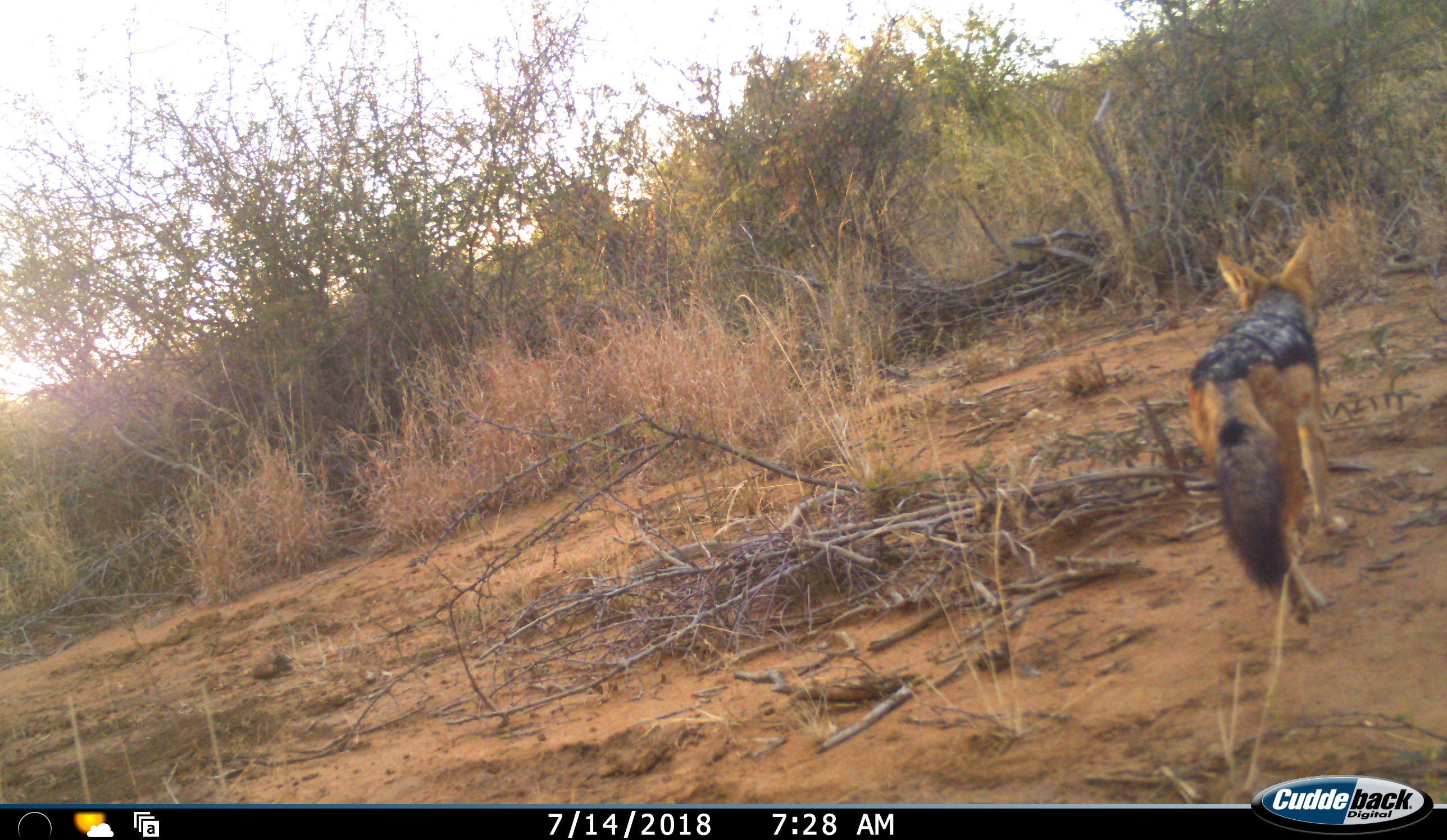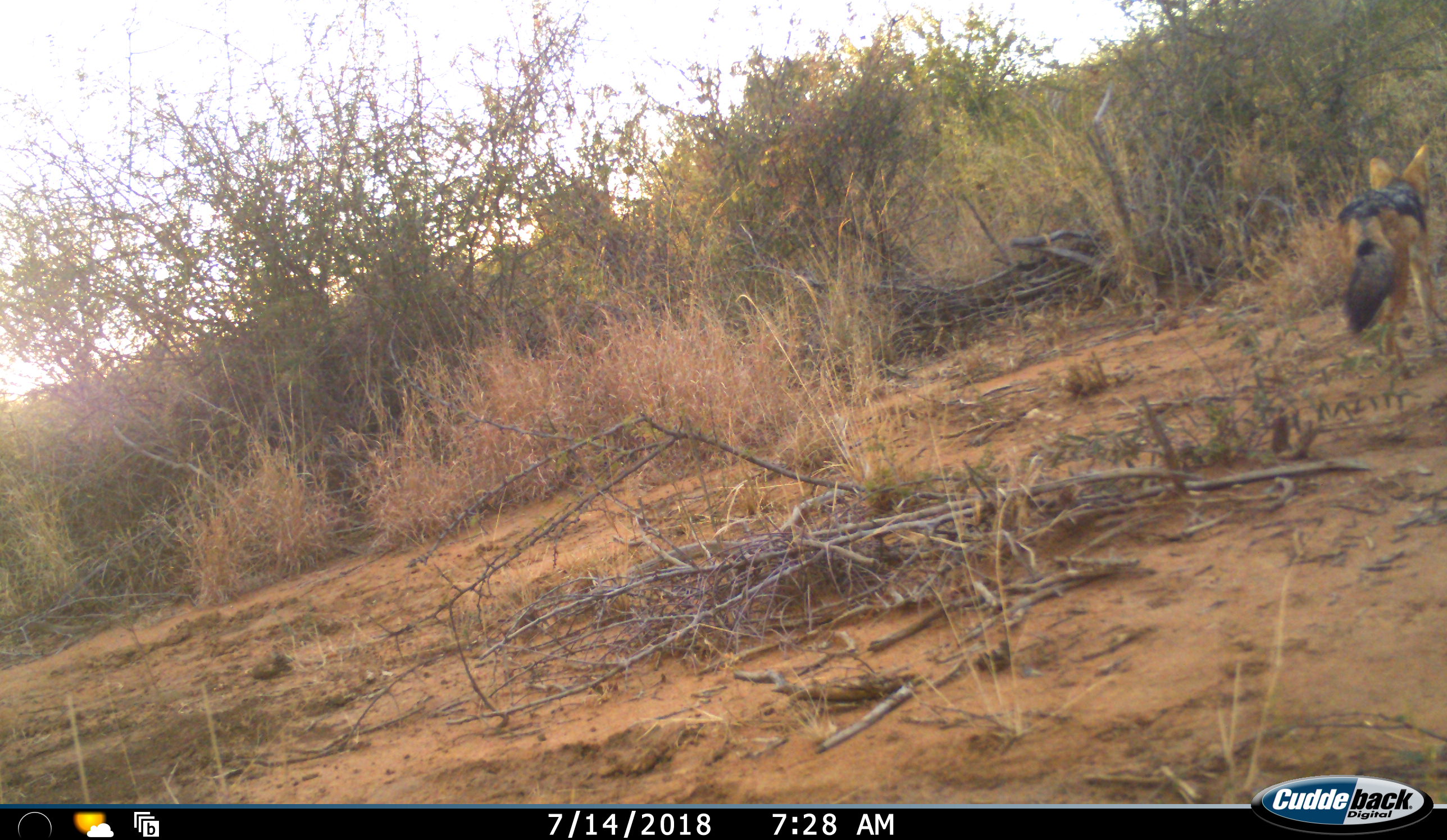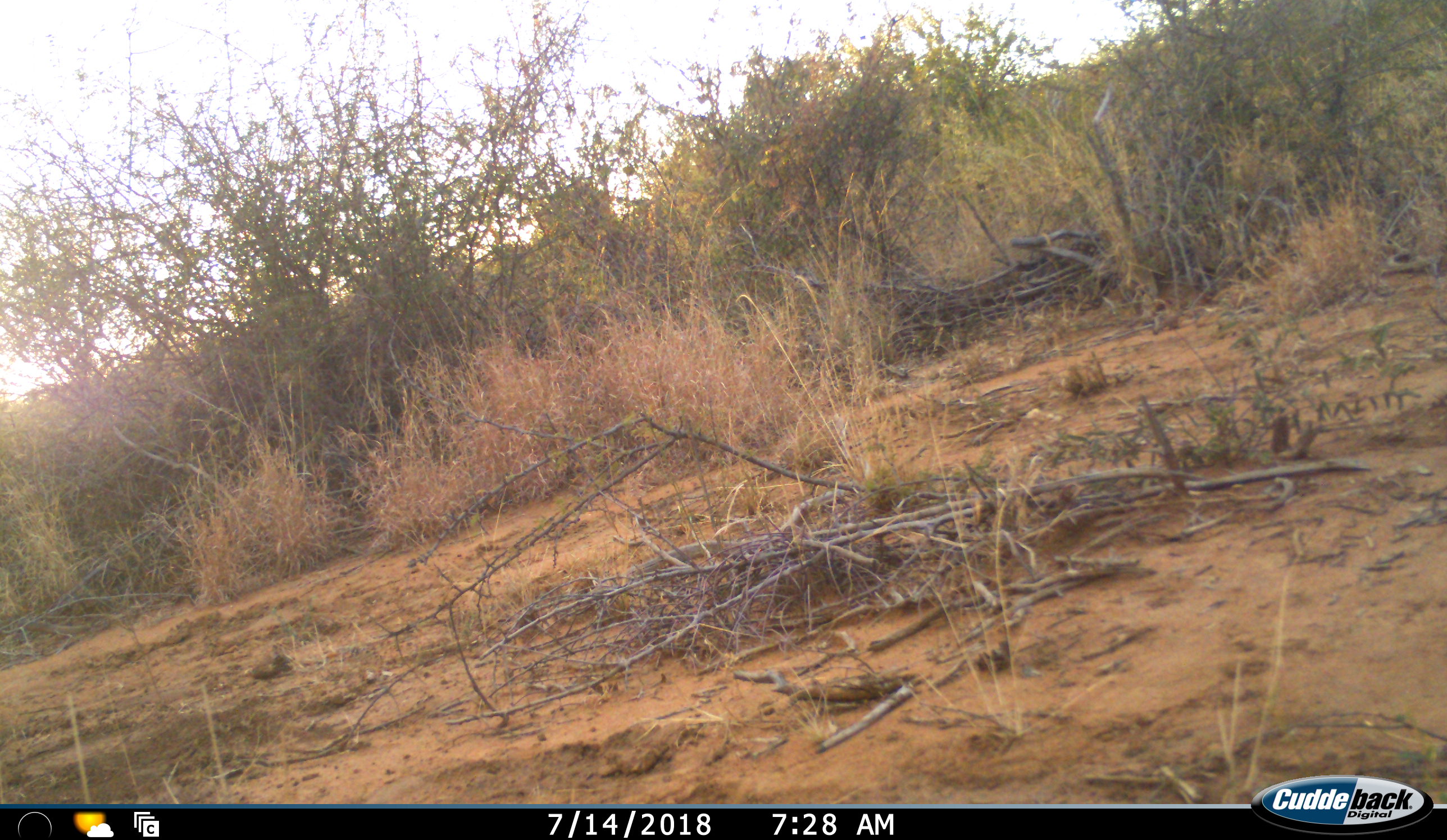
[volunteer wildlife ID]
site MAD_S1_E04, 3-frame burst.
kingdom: Animalia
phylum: Chordata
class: Mammalia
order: Carnivora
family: Canidae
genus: Lupulella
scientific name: Lupulella mesomelas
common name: black-backed jackal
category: jackalblackbacked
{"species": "jackalblackbacked (black-backed jackal) (Lupulella mesomelas)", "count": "1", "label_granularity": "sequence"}